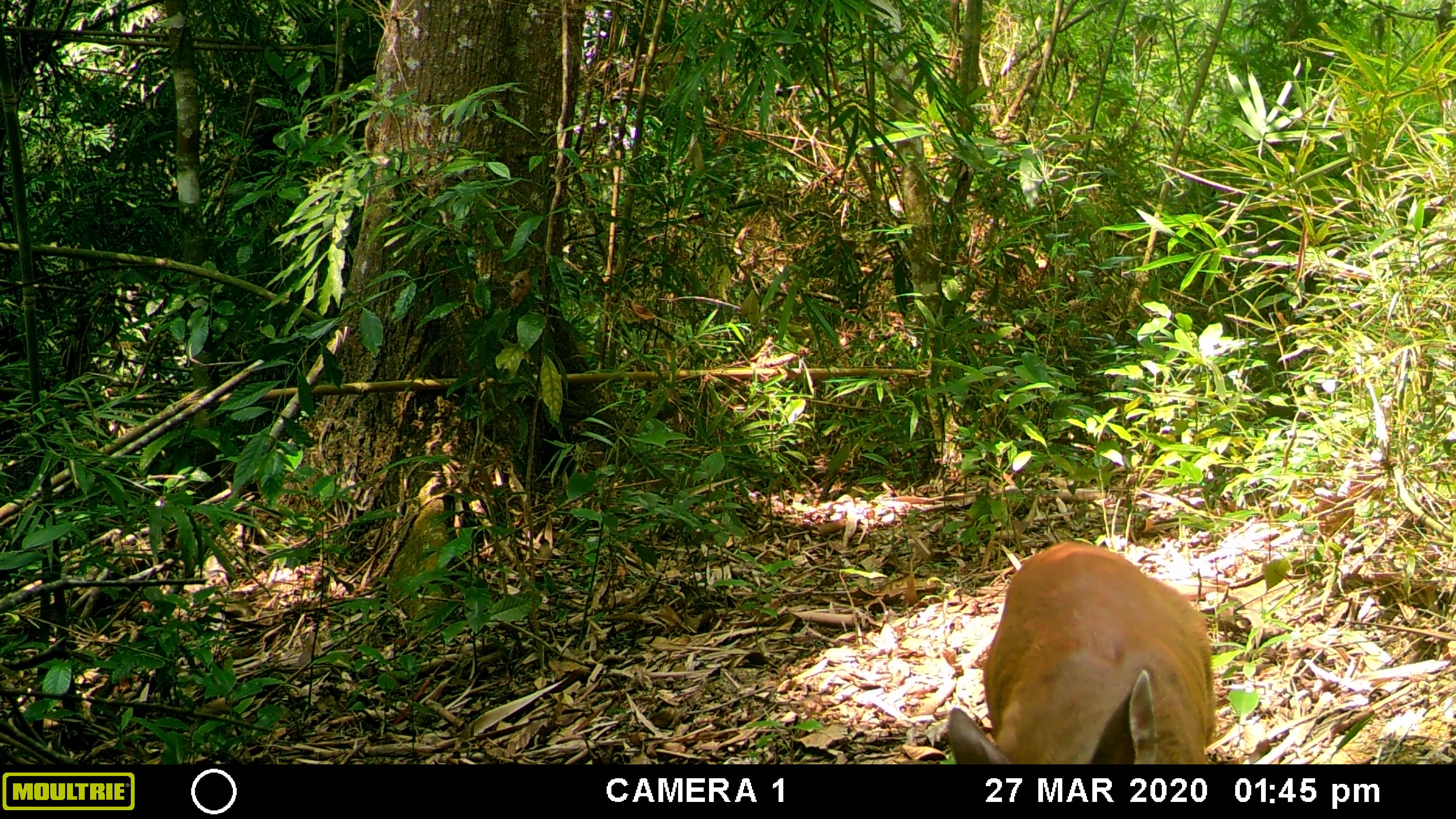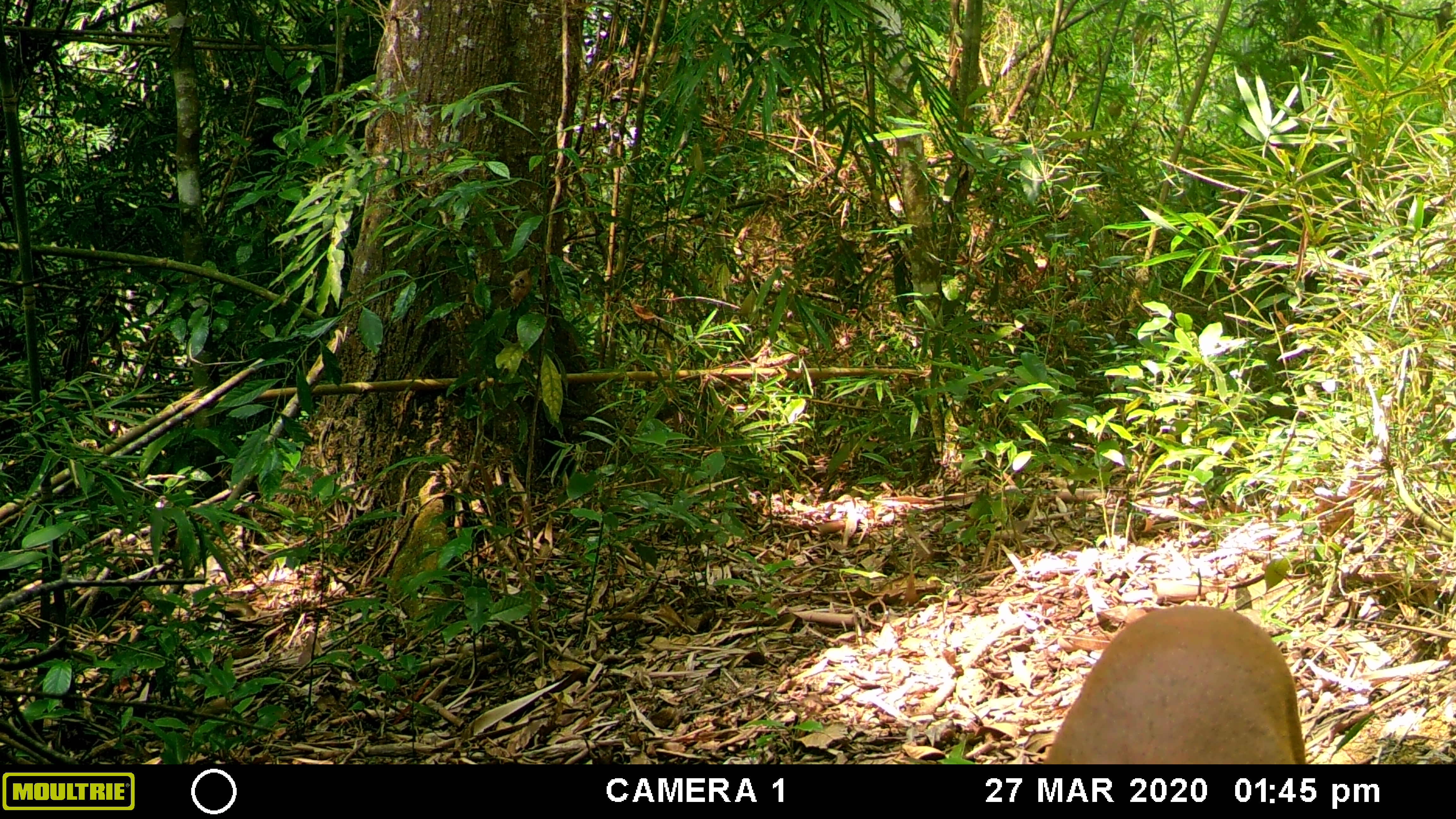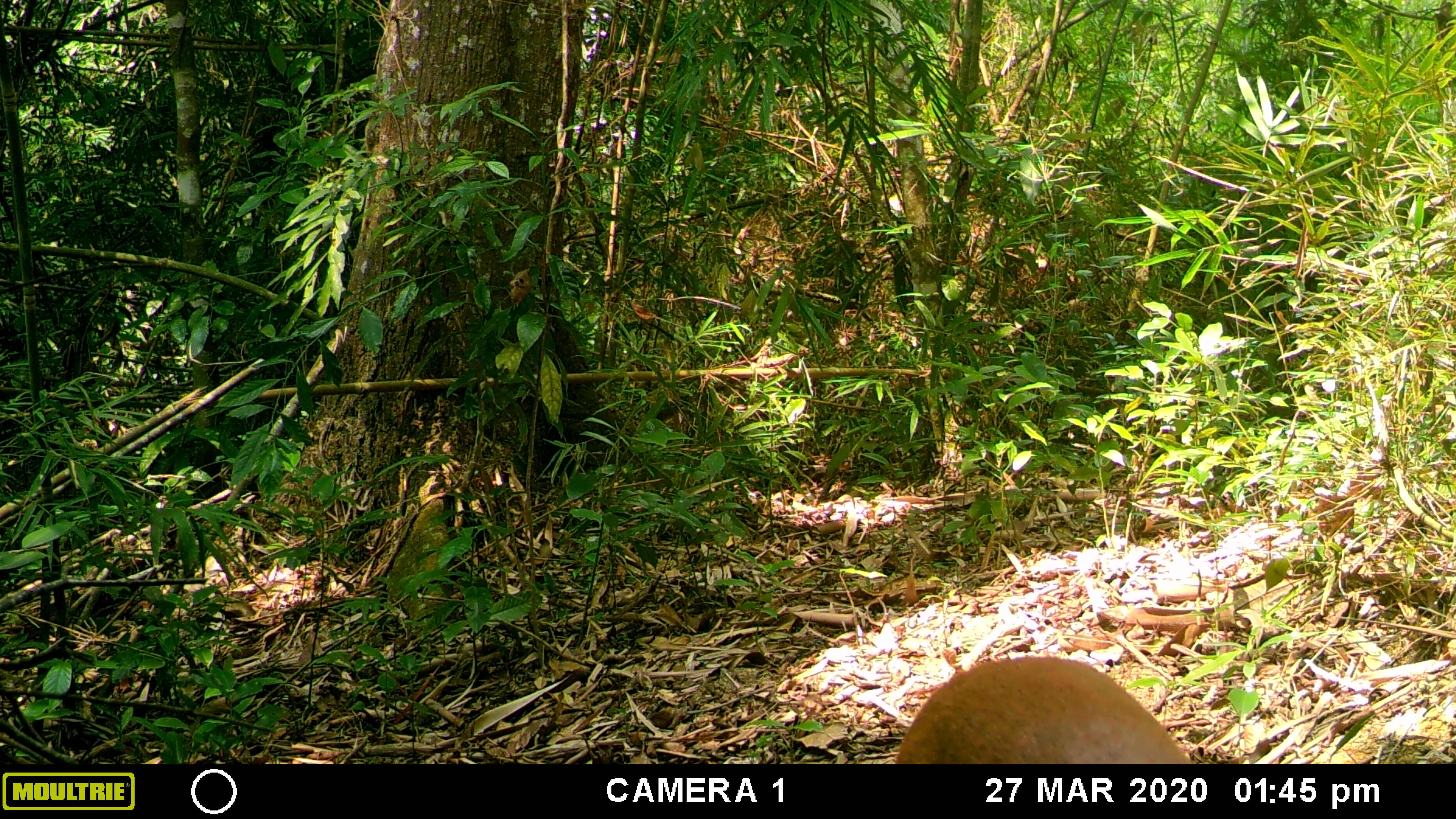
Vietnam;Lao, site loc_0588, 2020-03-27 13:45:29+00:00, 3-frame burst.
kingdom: Animalia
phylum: Chordata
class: Mammalia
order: Artiodactyla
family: Cervidae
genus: Muntiacus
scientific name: Muntiacus muntjak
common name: red muntjac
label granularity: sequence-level